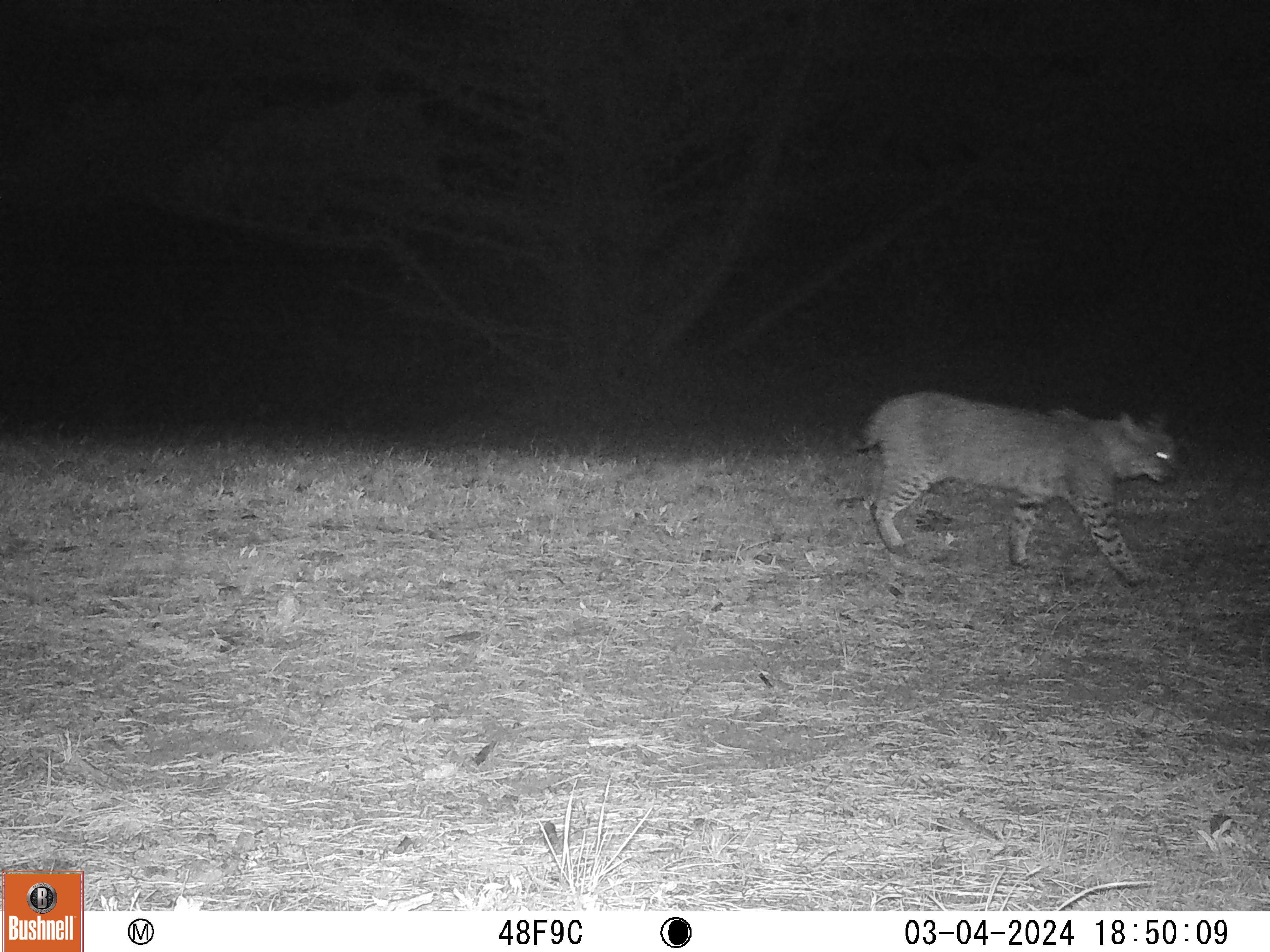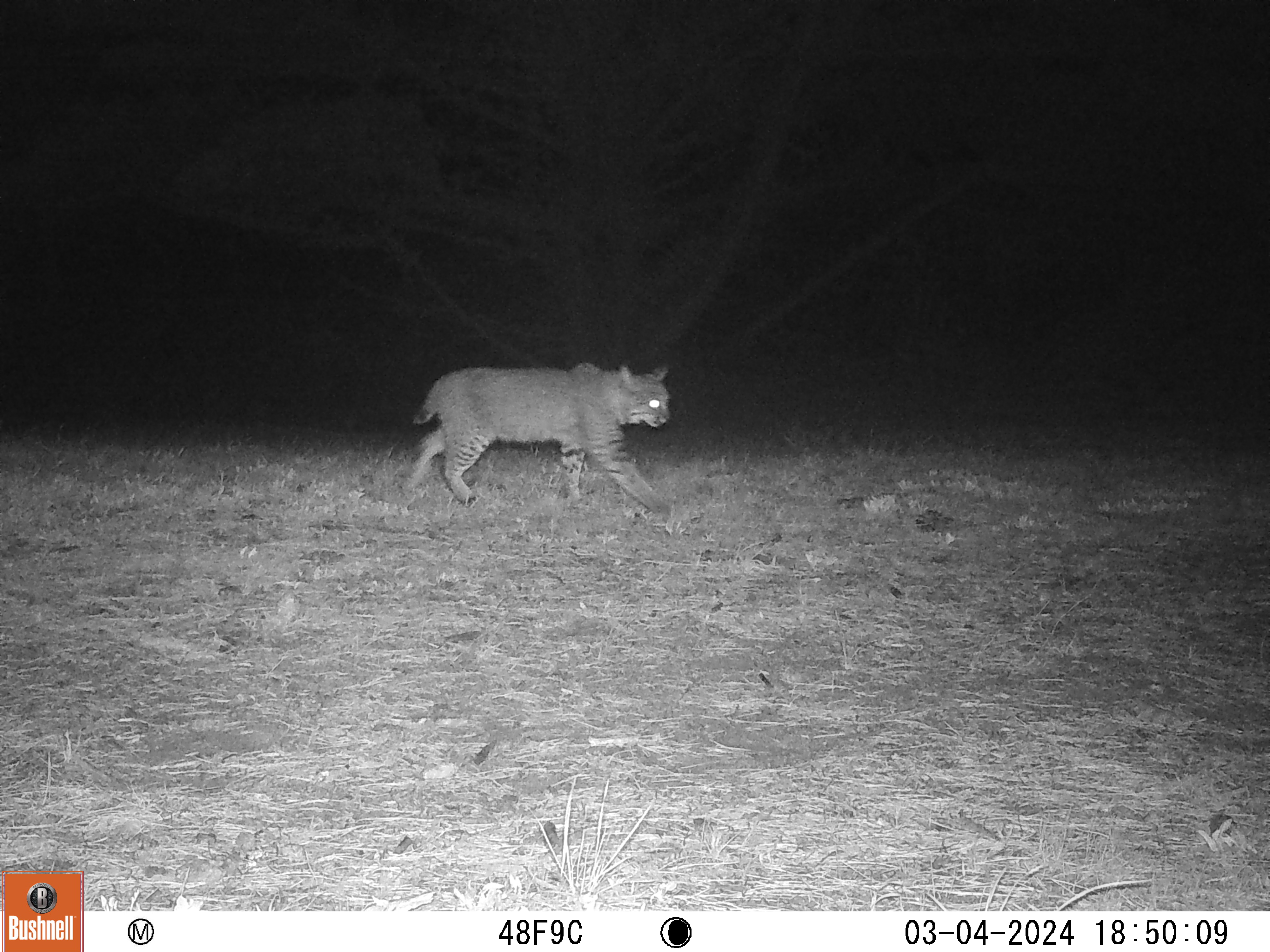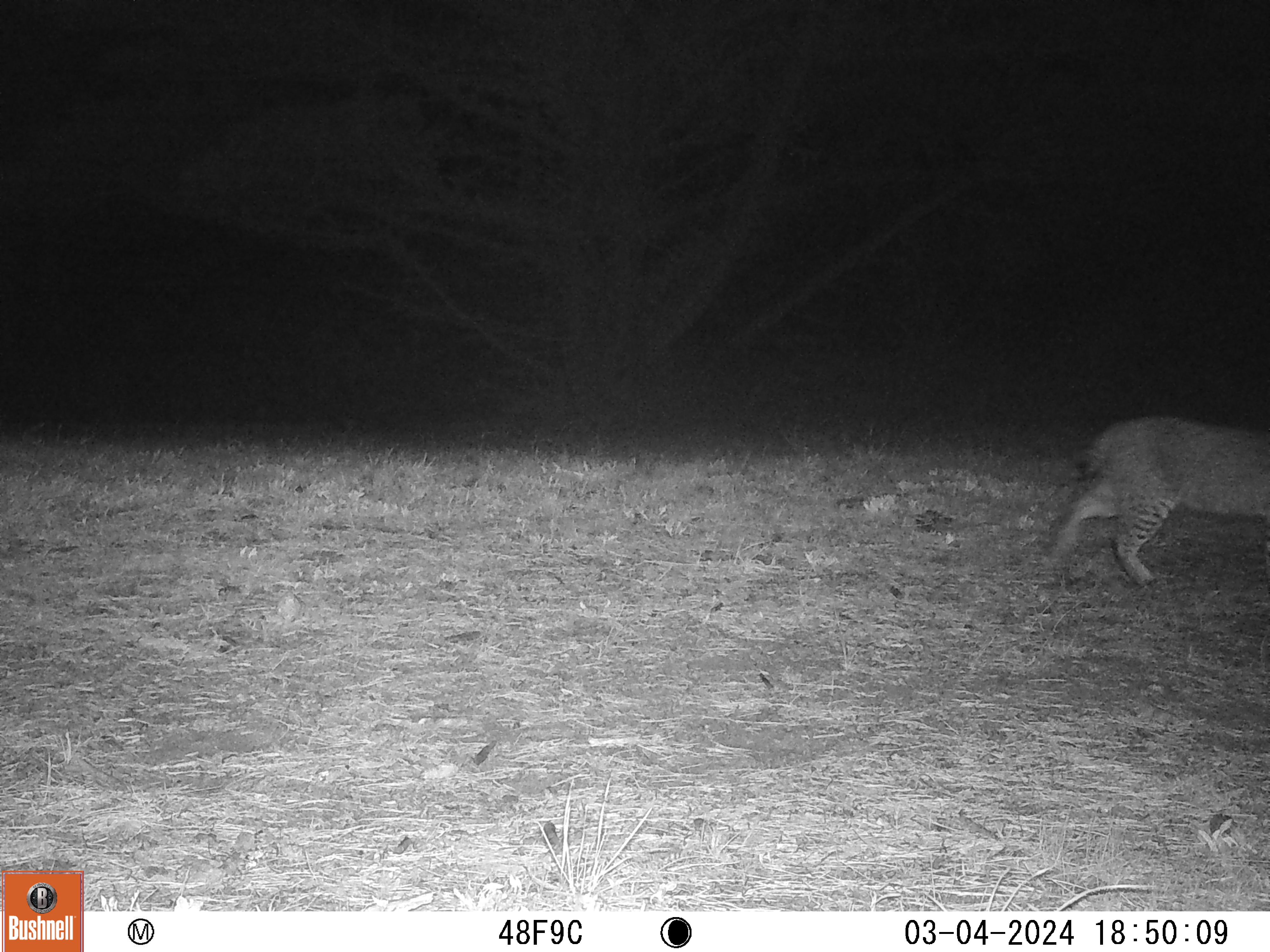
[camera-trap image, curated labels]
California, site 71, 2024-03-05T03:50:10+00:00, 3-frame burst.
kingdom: Animalia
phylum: Chordata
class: Mammalia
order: Carnivora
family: Felidae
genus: Lynx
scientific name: Lynx rufus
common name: bobcat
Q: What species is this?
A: Bobcat (Lynx rufus).